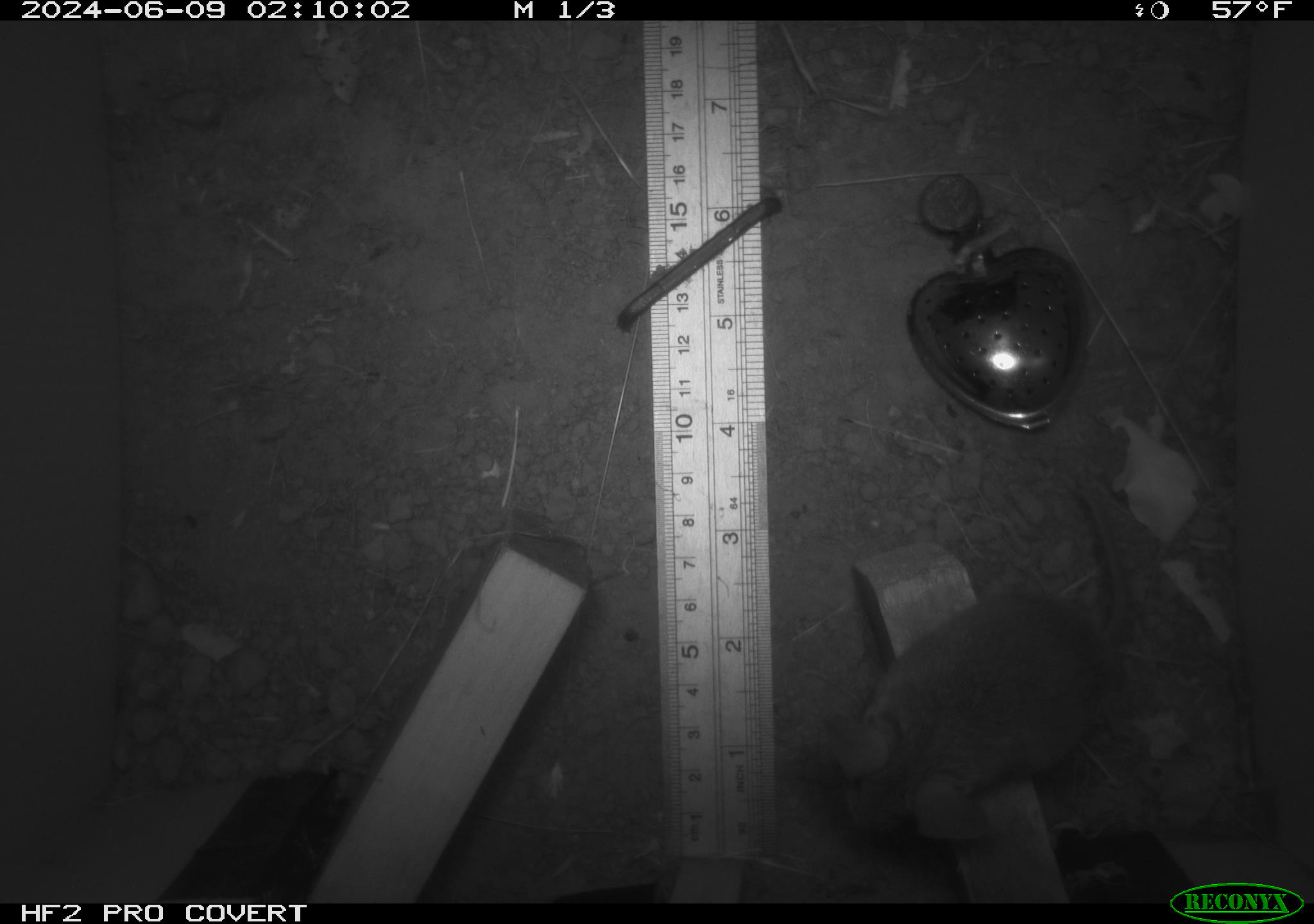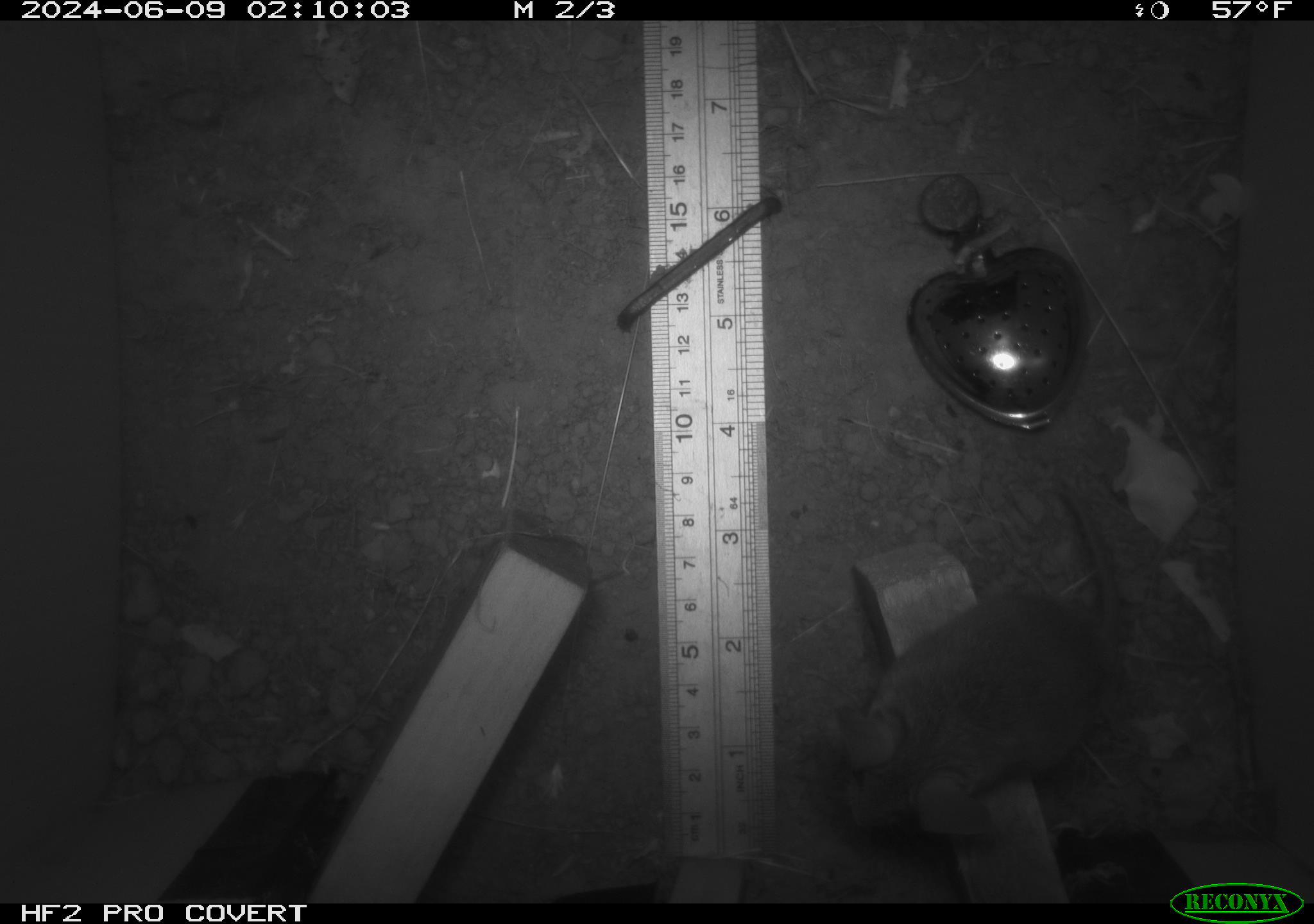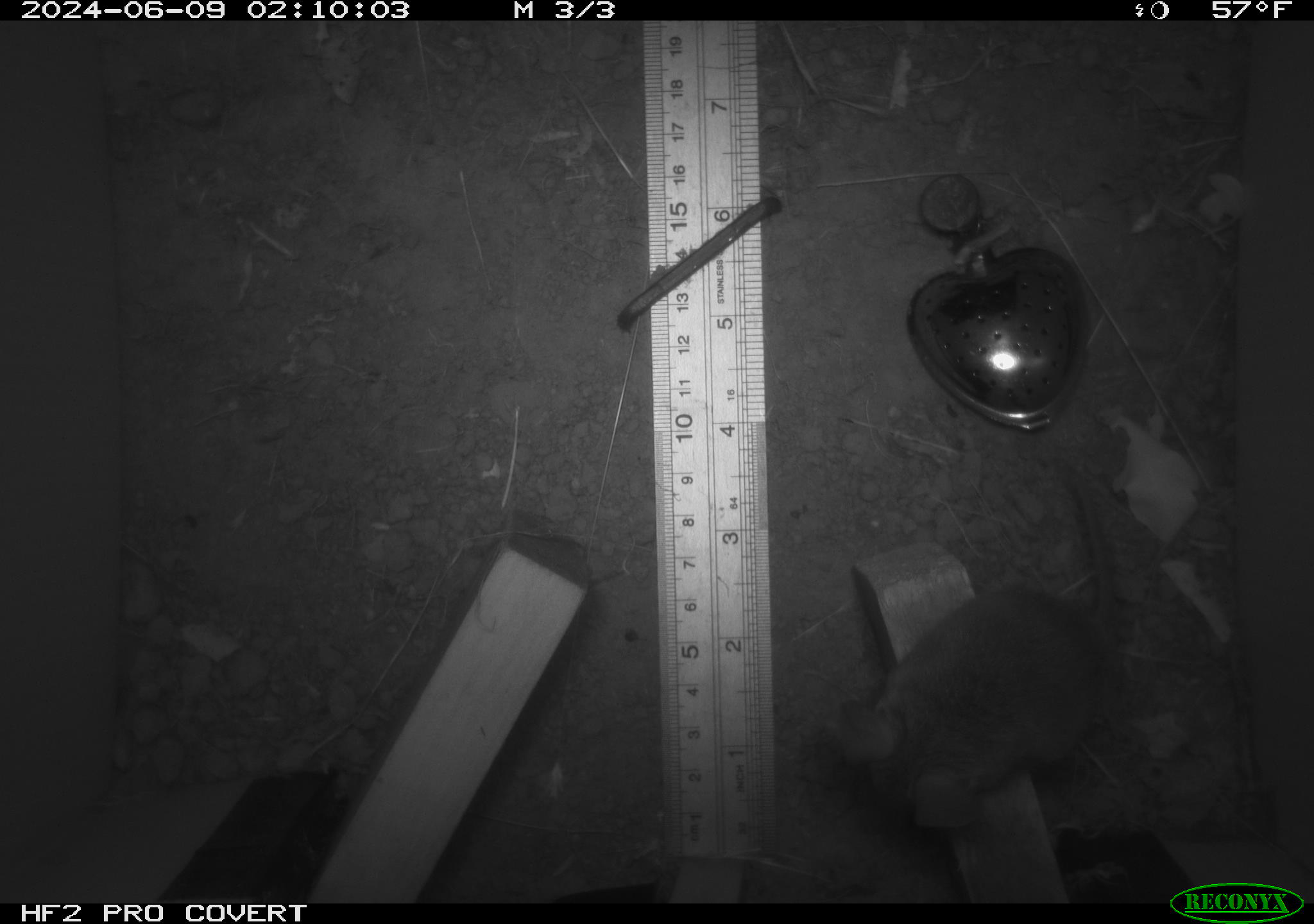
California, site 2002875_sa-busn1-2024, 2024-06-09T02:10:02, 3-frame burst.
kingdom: Animalia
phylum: Chordata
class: Mammalia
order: Rodentia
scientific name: Rodentia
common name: mouse species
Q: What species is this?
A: Mouse species (Rodentia).